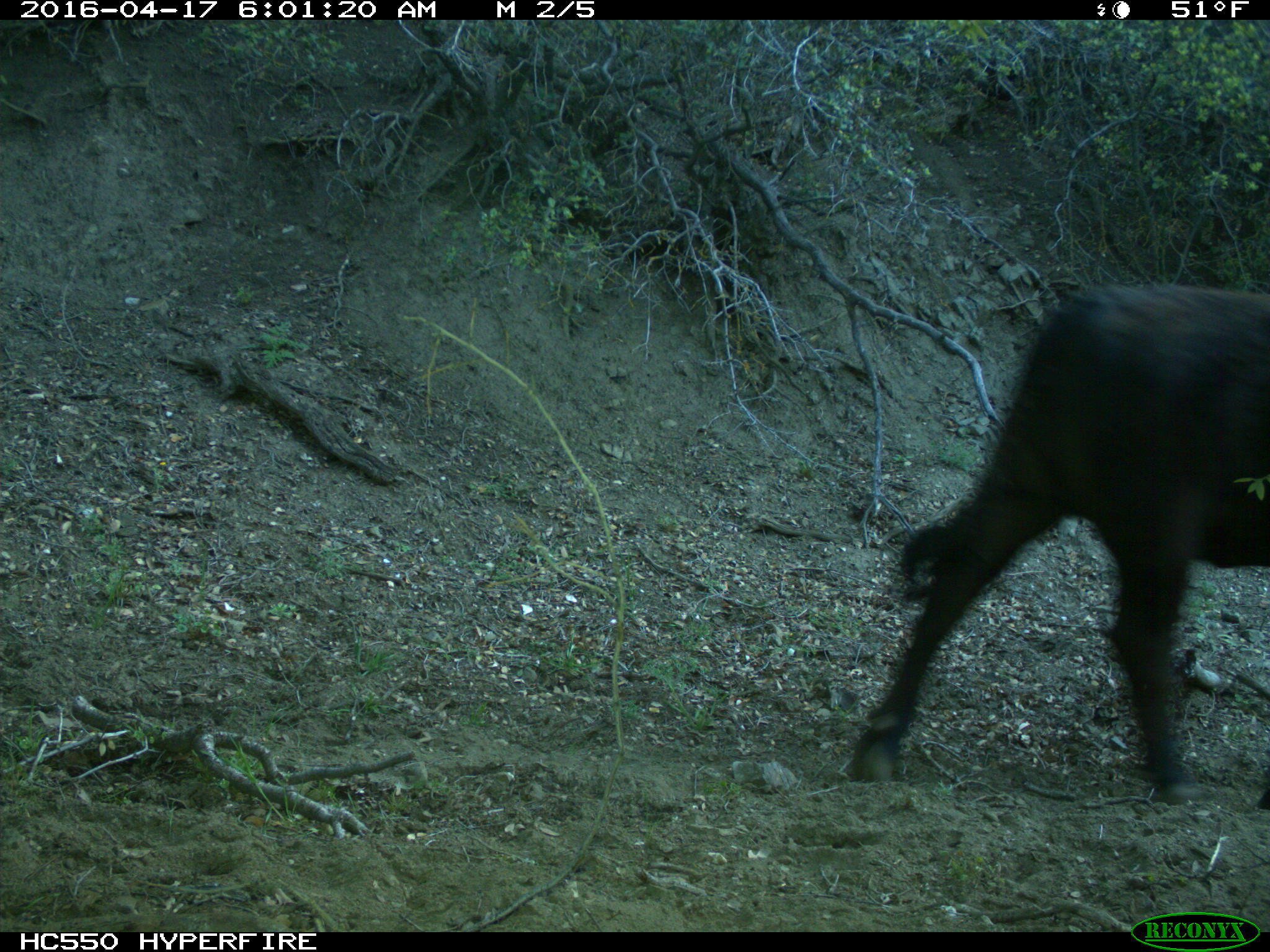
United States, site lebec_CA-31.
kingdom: Animalia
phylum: Chordata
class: Mammalia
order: Artiodactyla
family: Bovidae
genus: Bos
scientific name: Bos taurus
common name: domestic cow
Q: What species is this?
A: Bos taurus (domestic cow).